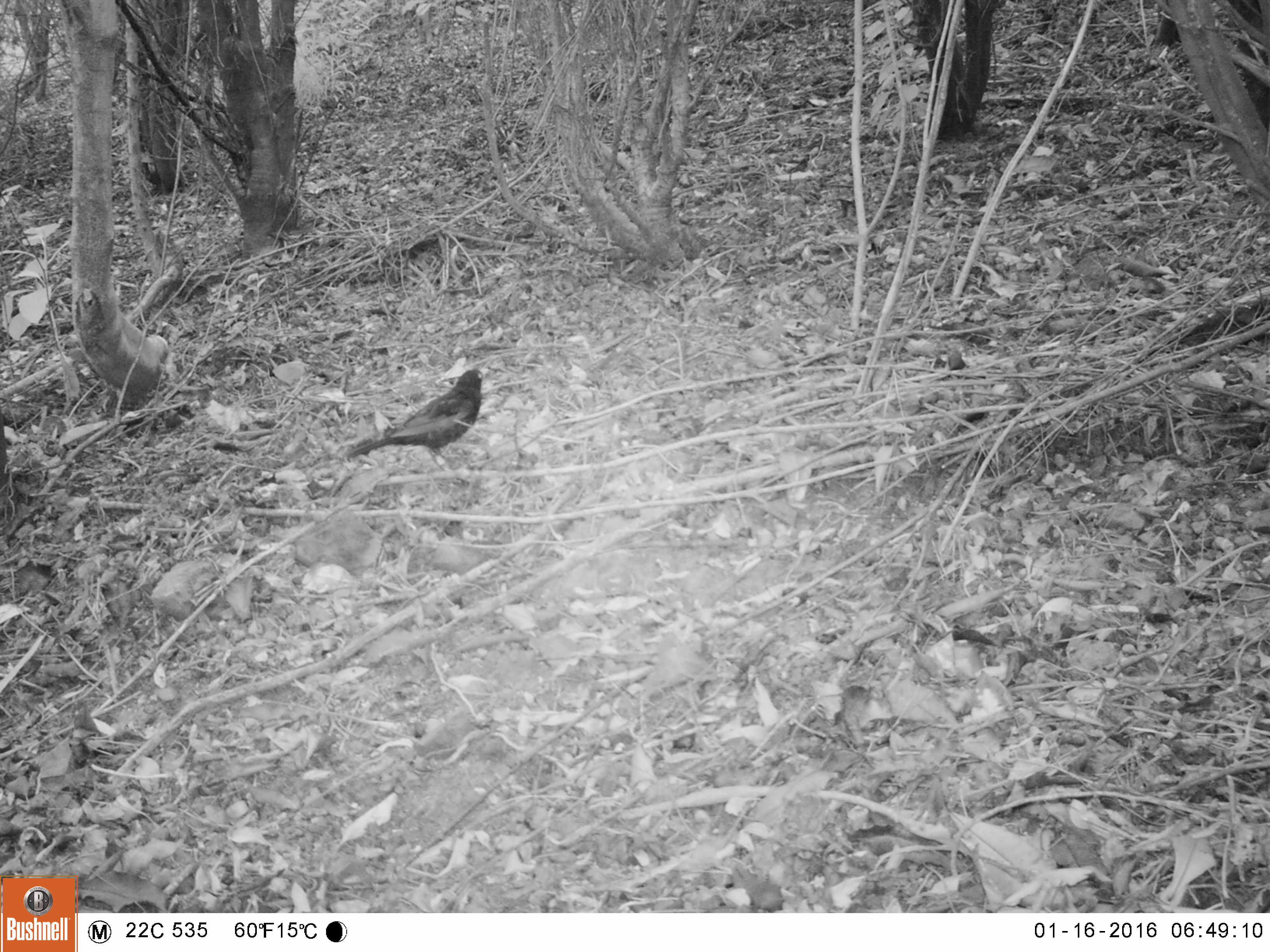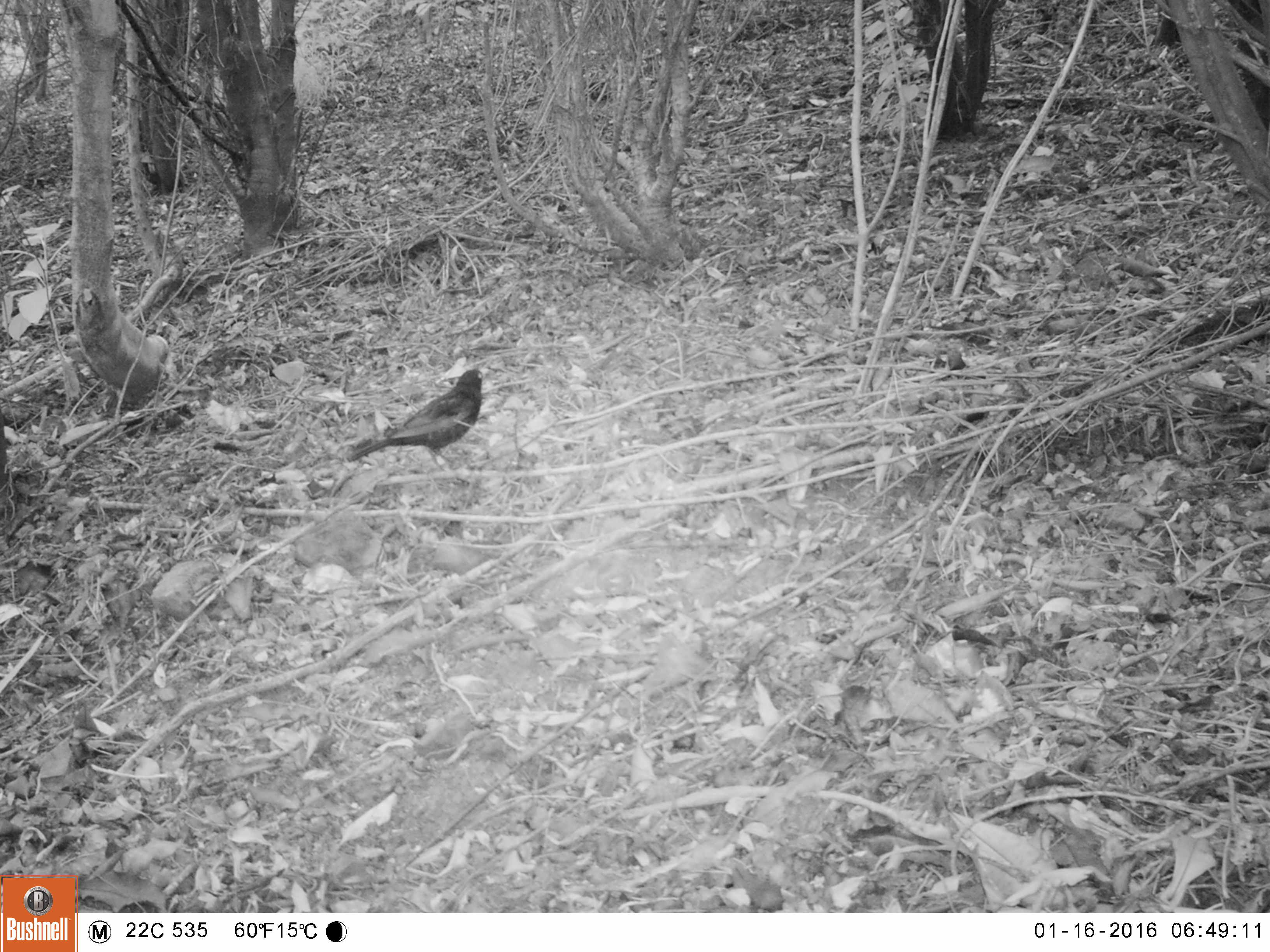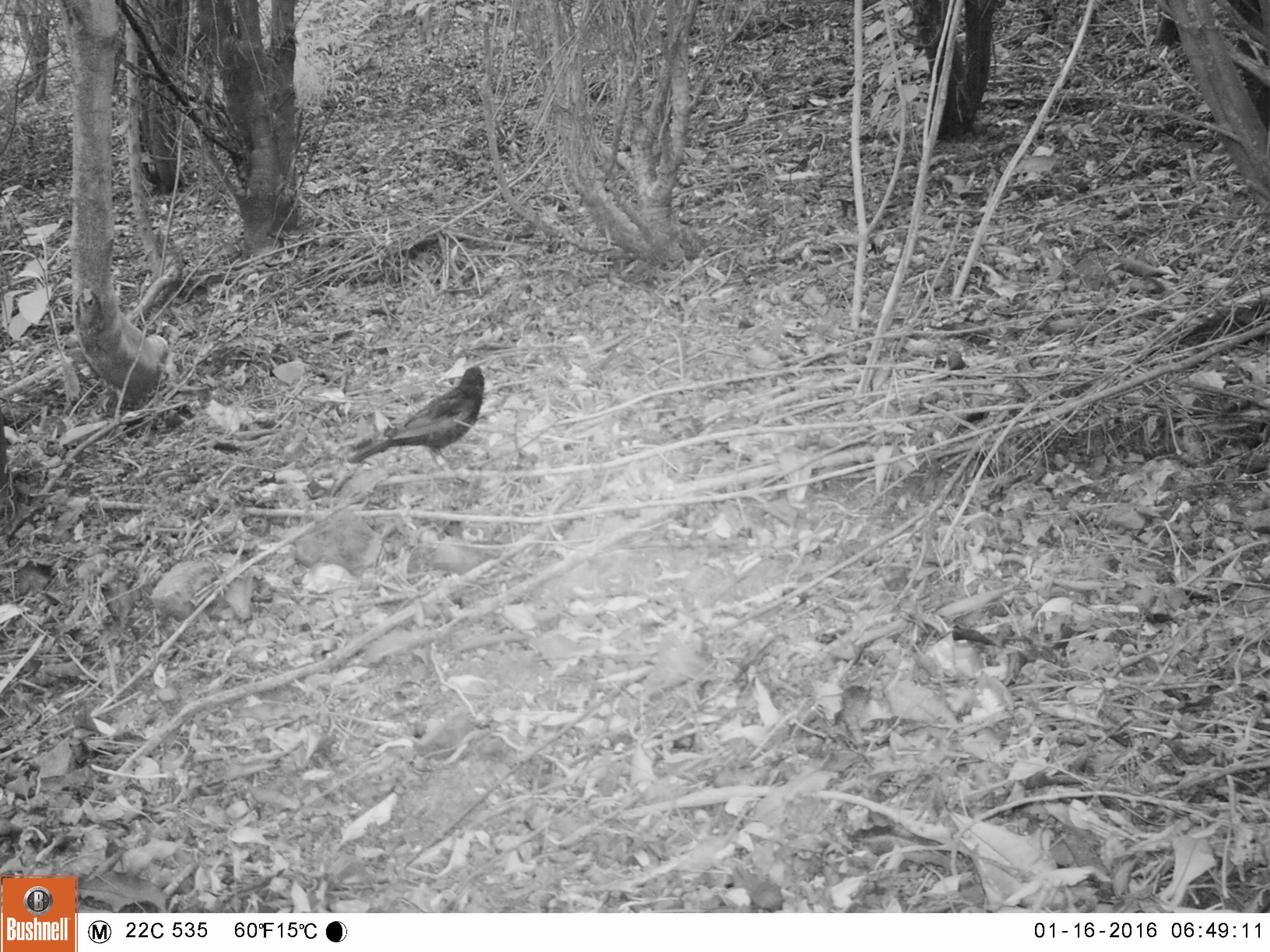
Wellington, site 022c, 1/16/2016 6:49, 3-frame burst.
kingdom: Animalia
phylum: Chordata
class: Aves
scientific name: Aves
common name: bird